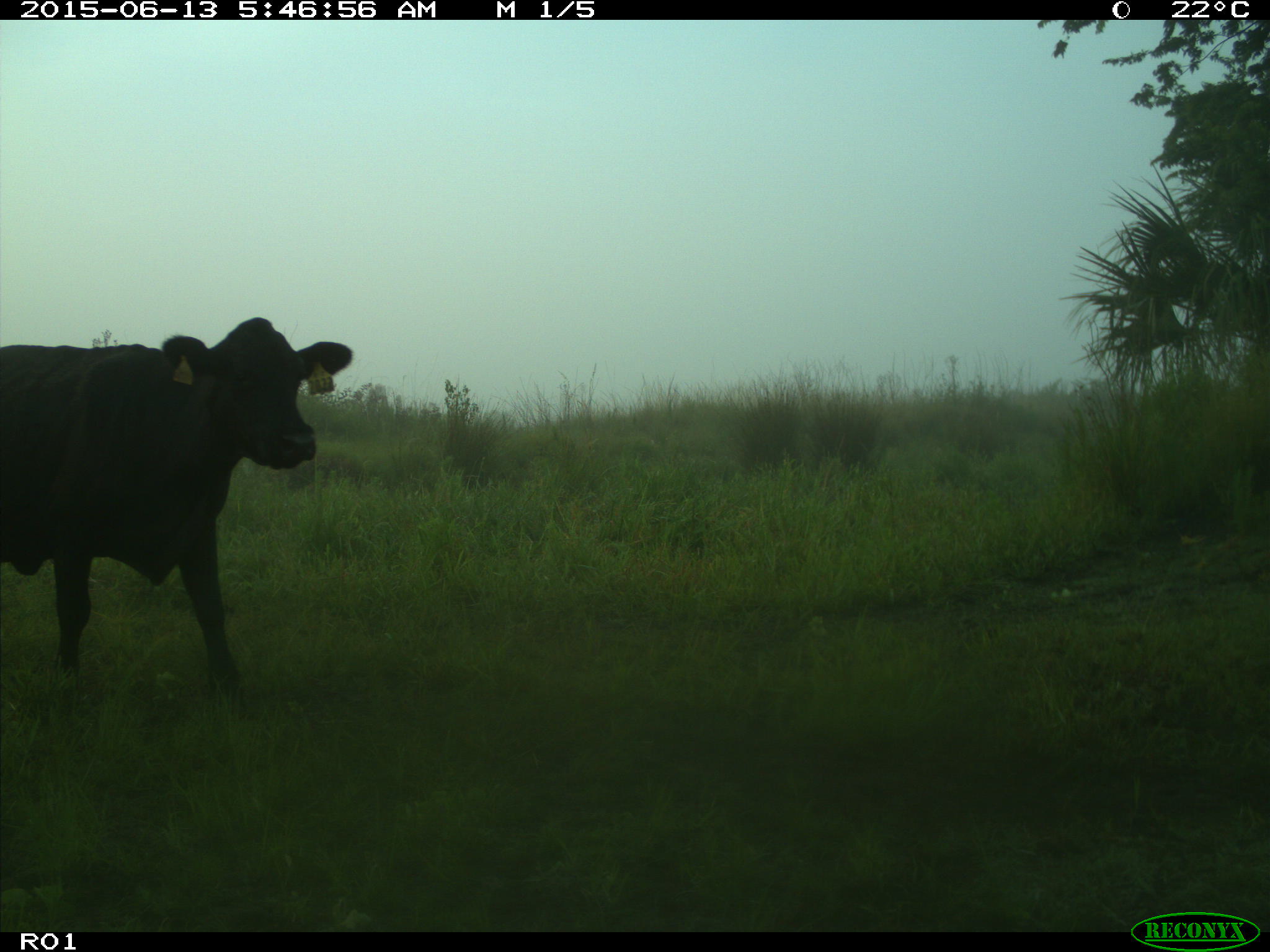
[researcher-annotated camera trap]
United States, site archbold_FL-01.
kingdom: Animalia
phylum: Chordata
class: Mammalia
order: Artiodactyla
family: Bovidae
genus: Bos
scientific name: Bos taurus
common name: domestic cow